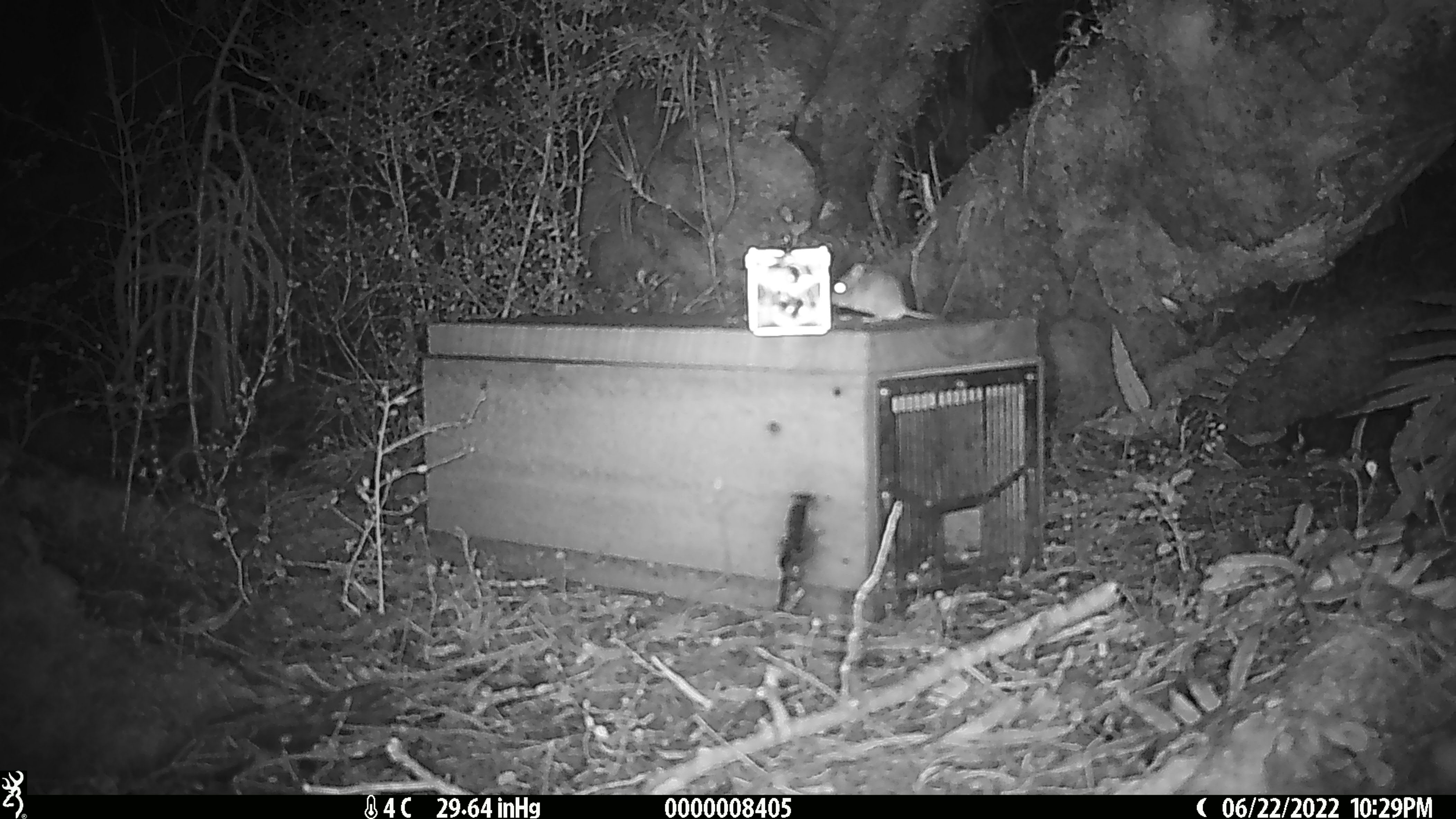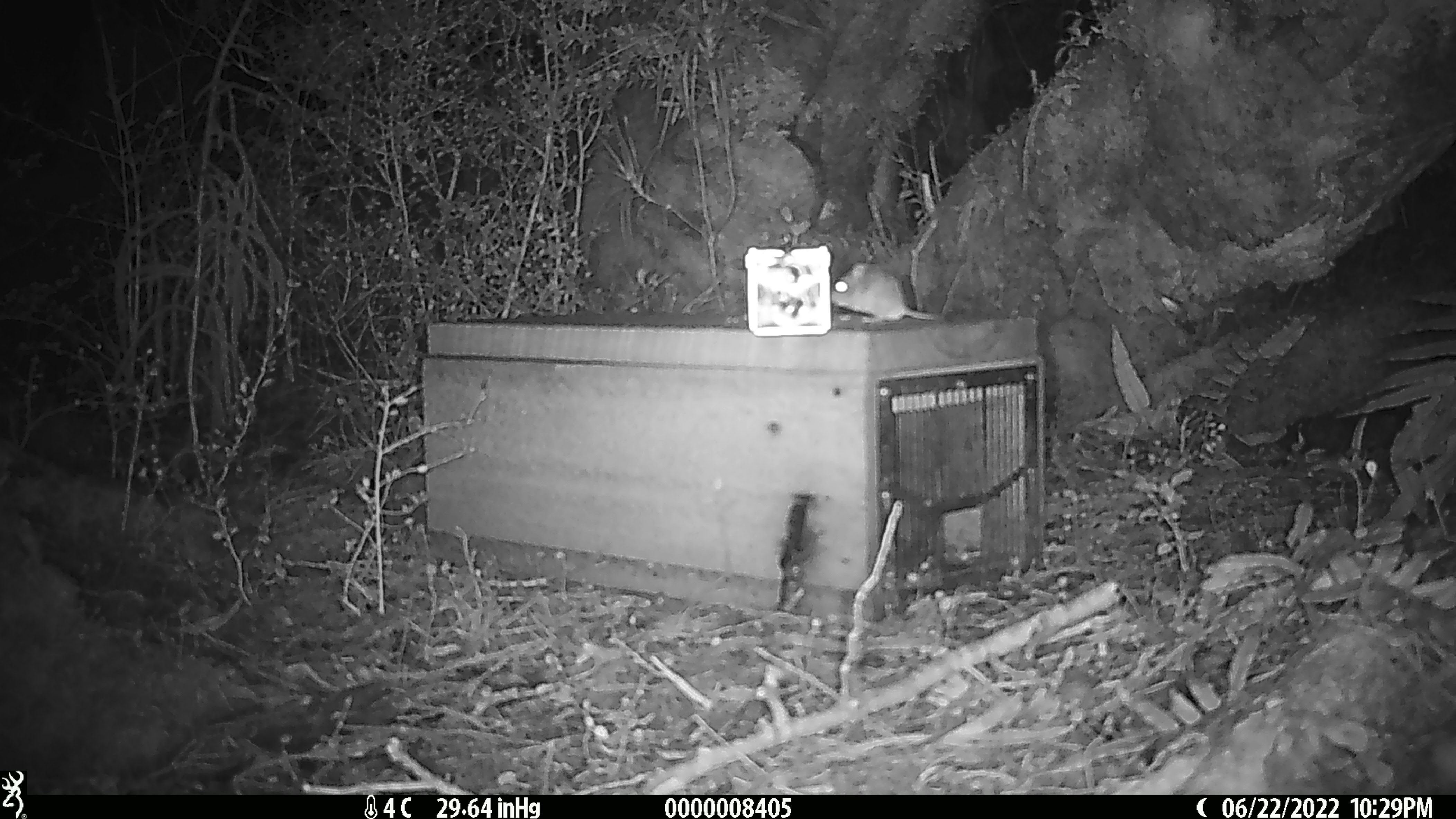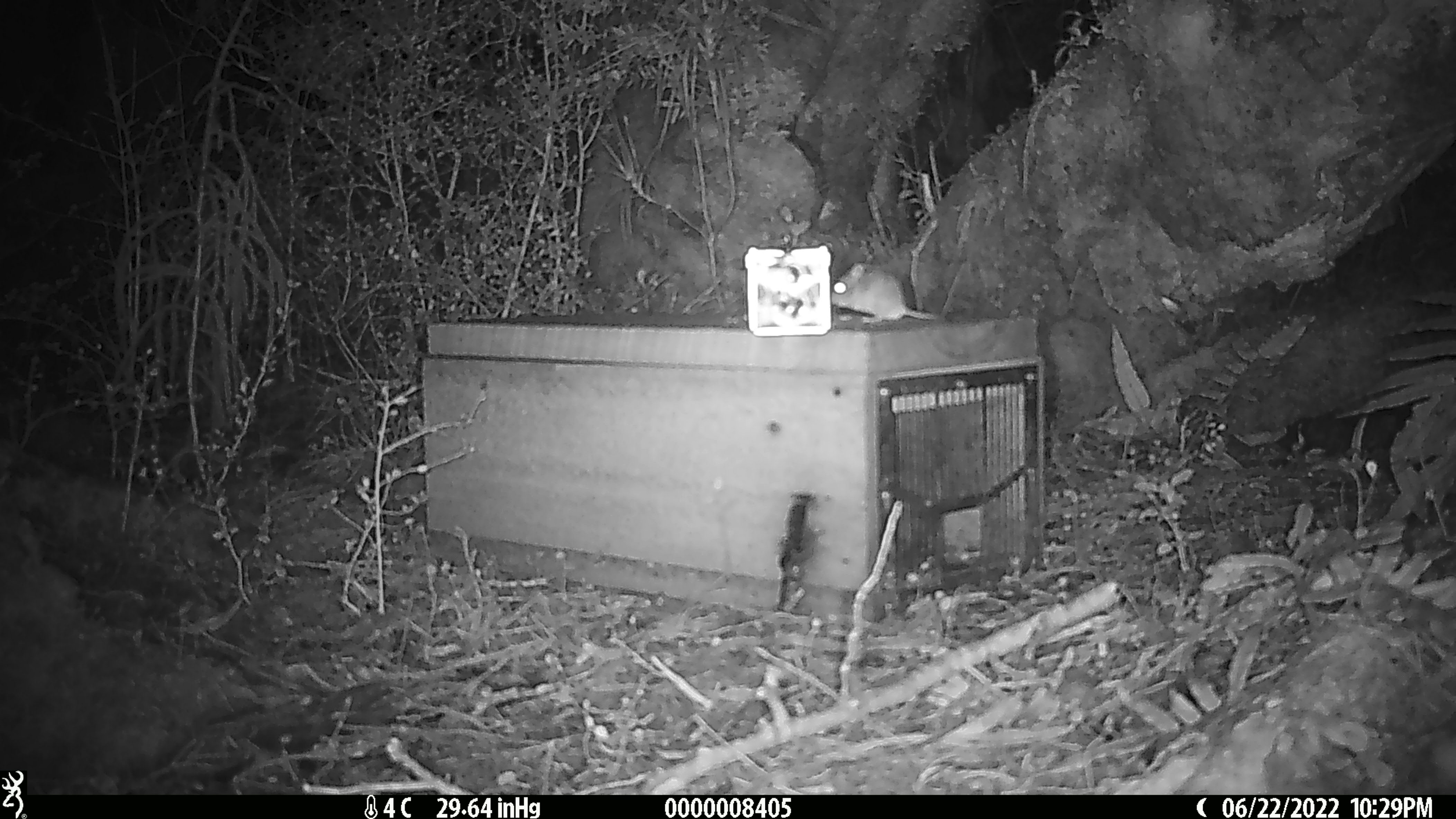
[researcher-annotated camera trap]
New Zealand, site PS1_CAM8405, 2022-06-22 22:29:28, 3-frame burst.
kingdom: Animalia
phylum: Chordata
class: Mammalia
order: Rodentia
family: Muridae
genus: Mus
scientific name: Mus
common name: mouse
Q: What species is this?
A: Mouse (Mus).